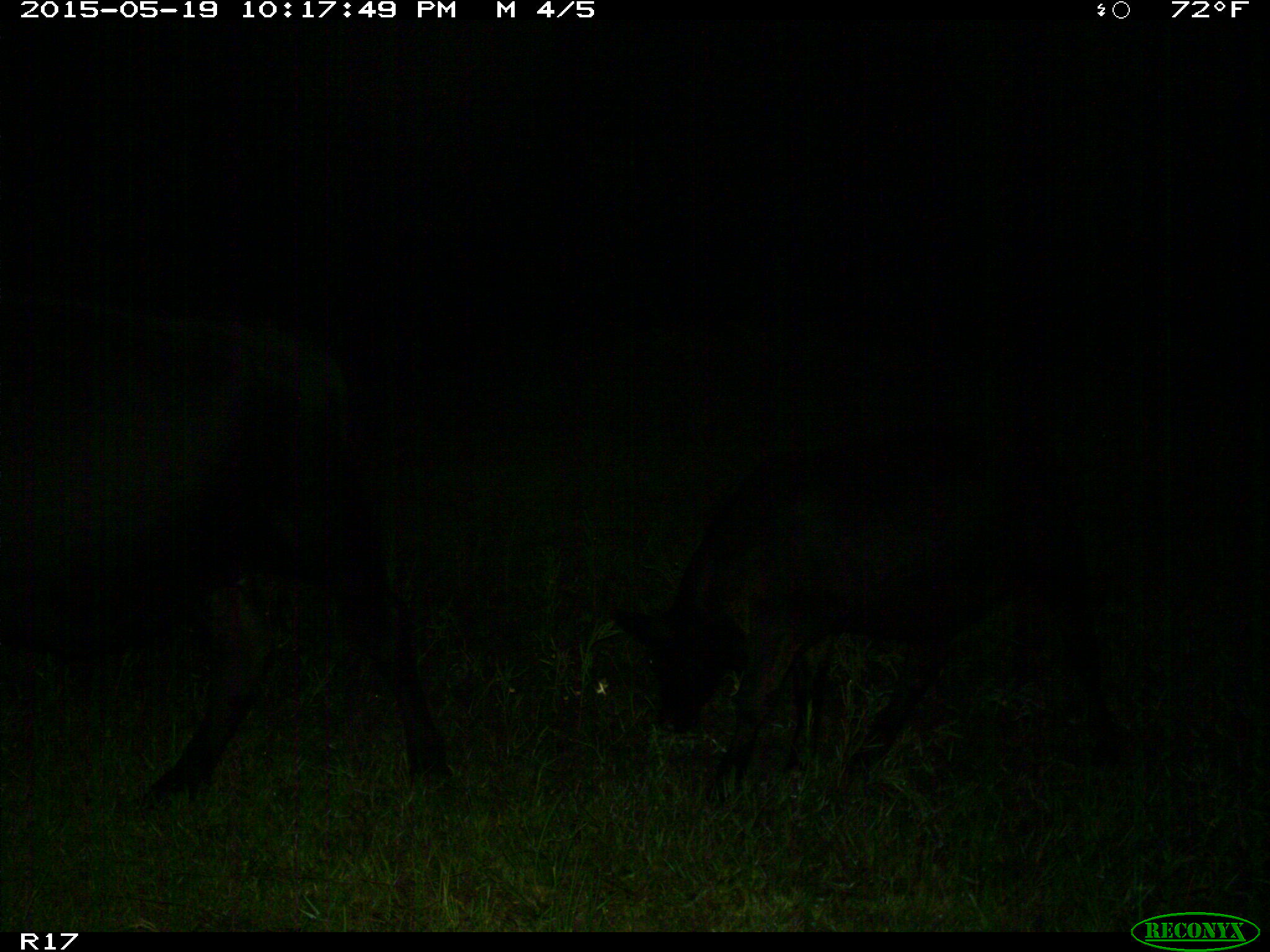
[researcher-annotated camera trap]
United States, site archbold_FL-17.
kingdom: Animalia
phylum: Chordata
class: Mammalia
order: Artiodactyla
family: Bovidae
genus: Bos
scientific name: Bos taurus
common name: domestic cow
Bos taurus (domestic cow).